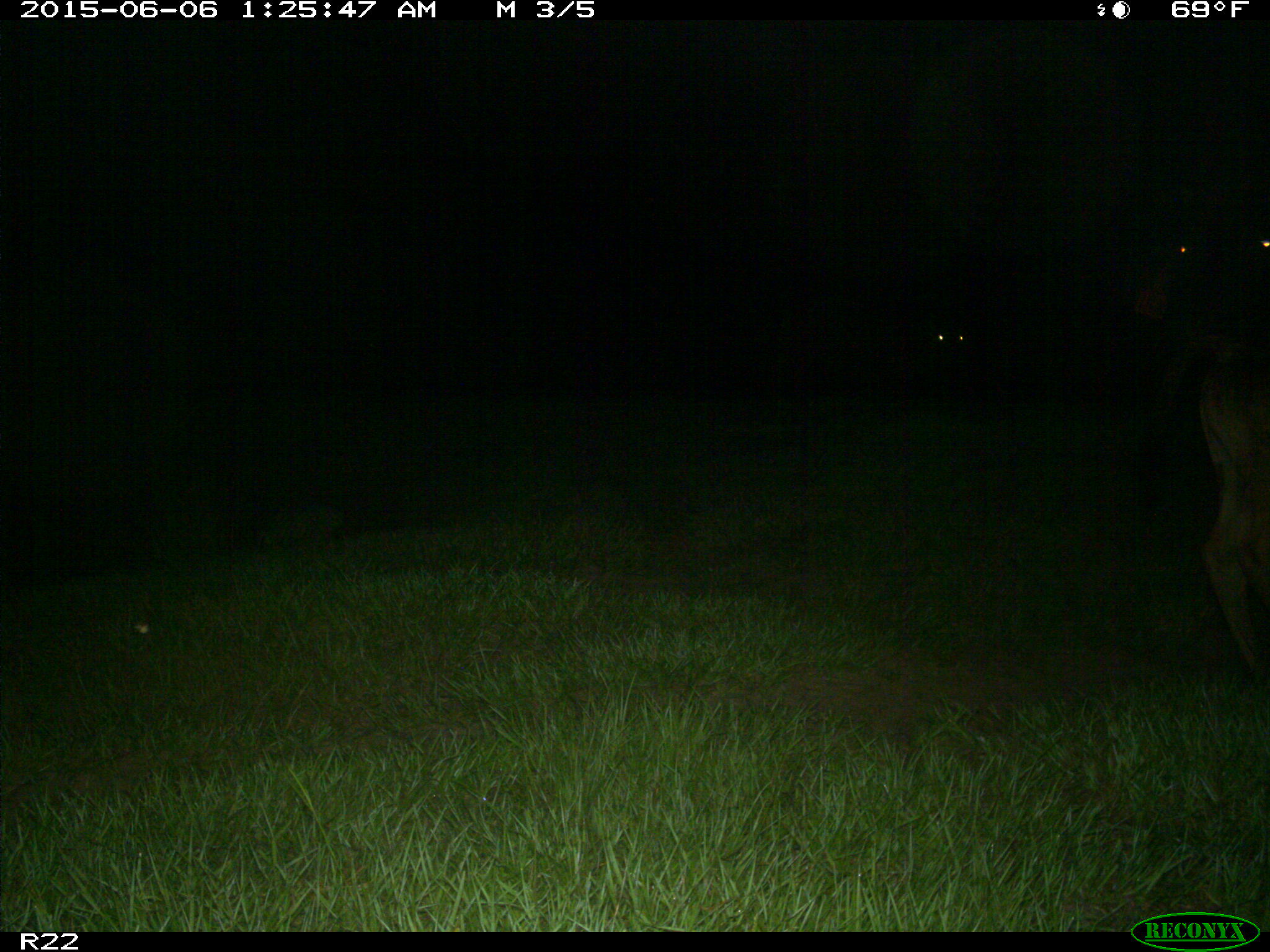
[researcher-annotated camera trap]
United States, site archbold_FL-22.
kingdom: Animalia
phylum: Chordata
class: Mammalia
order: Artiodactyla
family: Bovidae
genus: Bos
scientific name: Bos taurus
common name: domestic cow